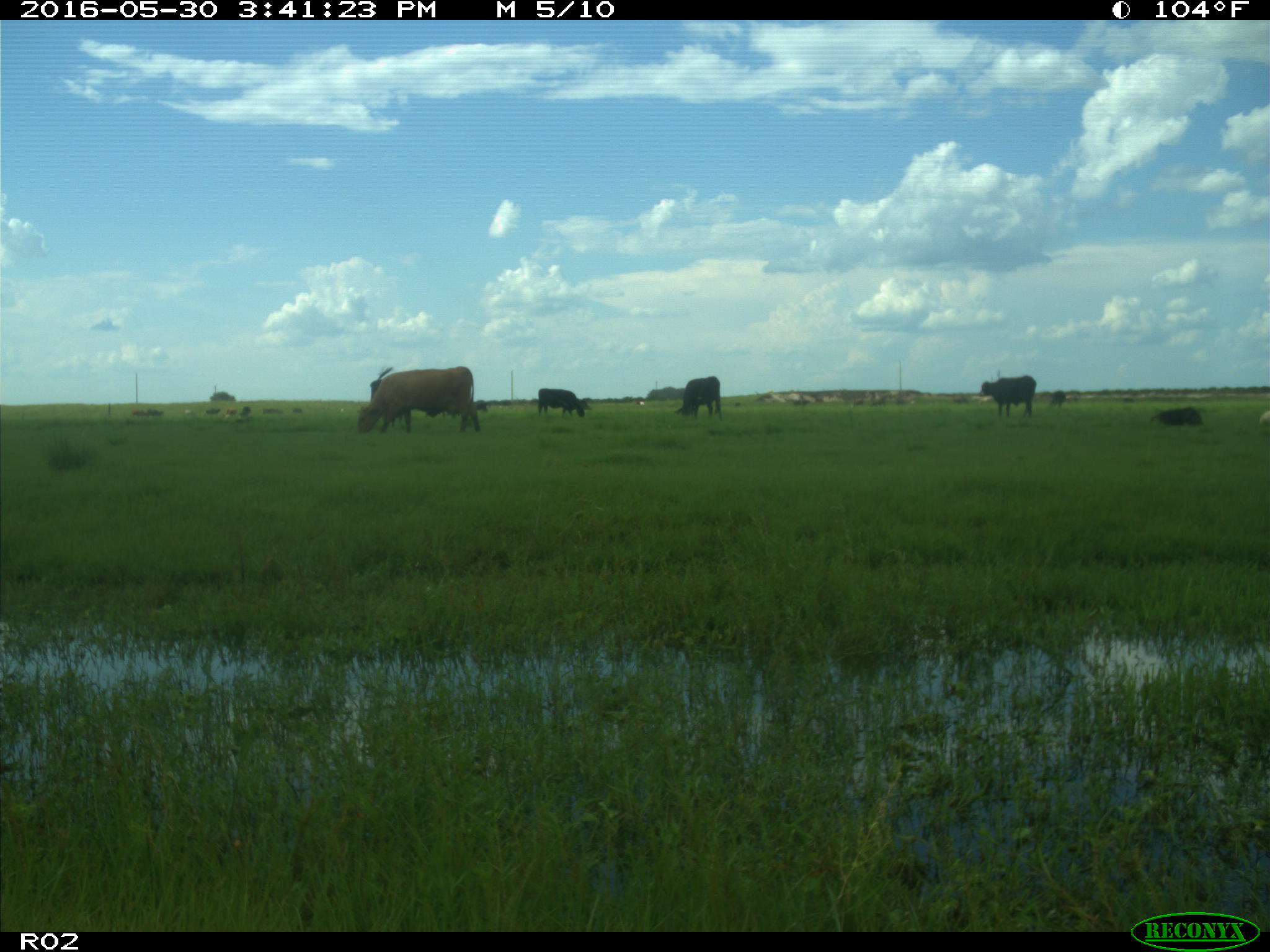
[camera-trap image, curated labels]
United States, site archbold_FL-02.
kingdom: Animalia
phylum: Chordata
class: Mammalia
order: Artiodactyla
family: Bovidae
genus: Bos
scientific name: Bos taurus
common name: domestic cow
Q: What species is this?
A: Bos taurus (domestic cow).